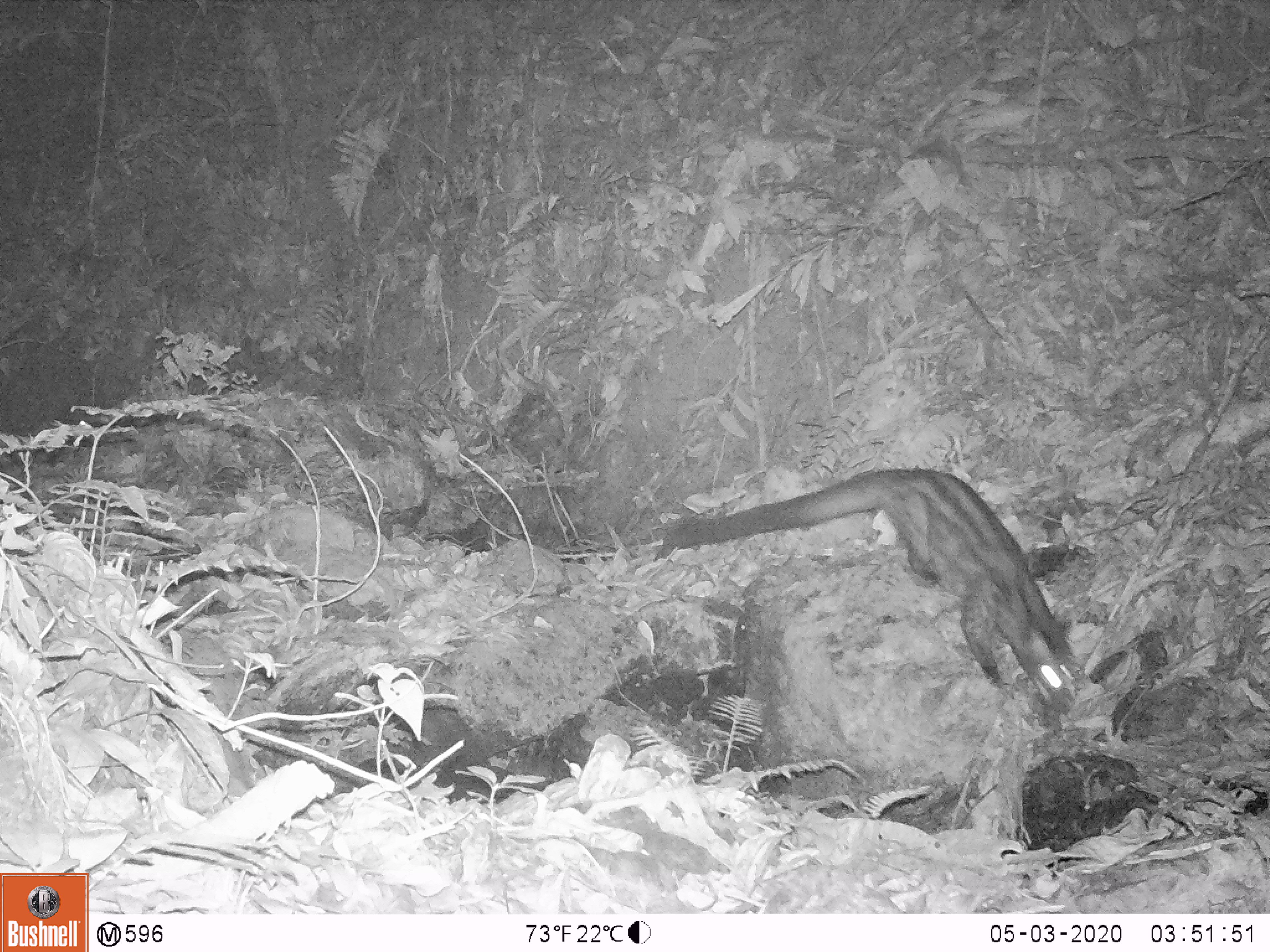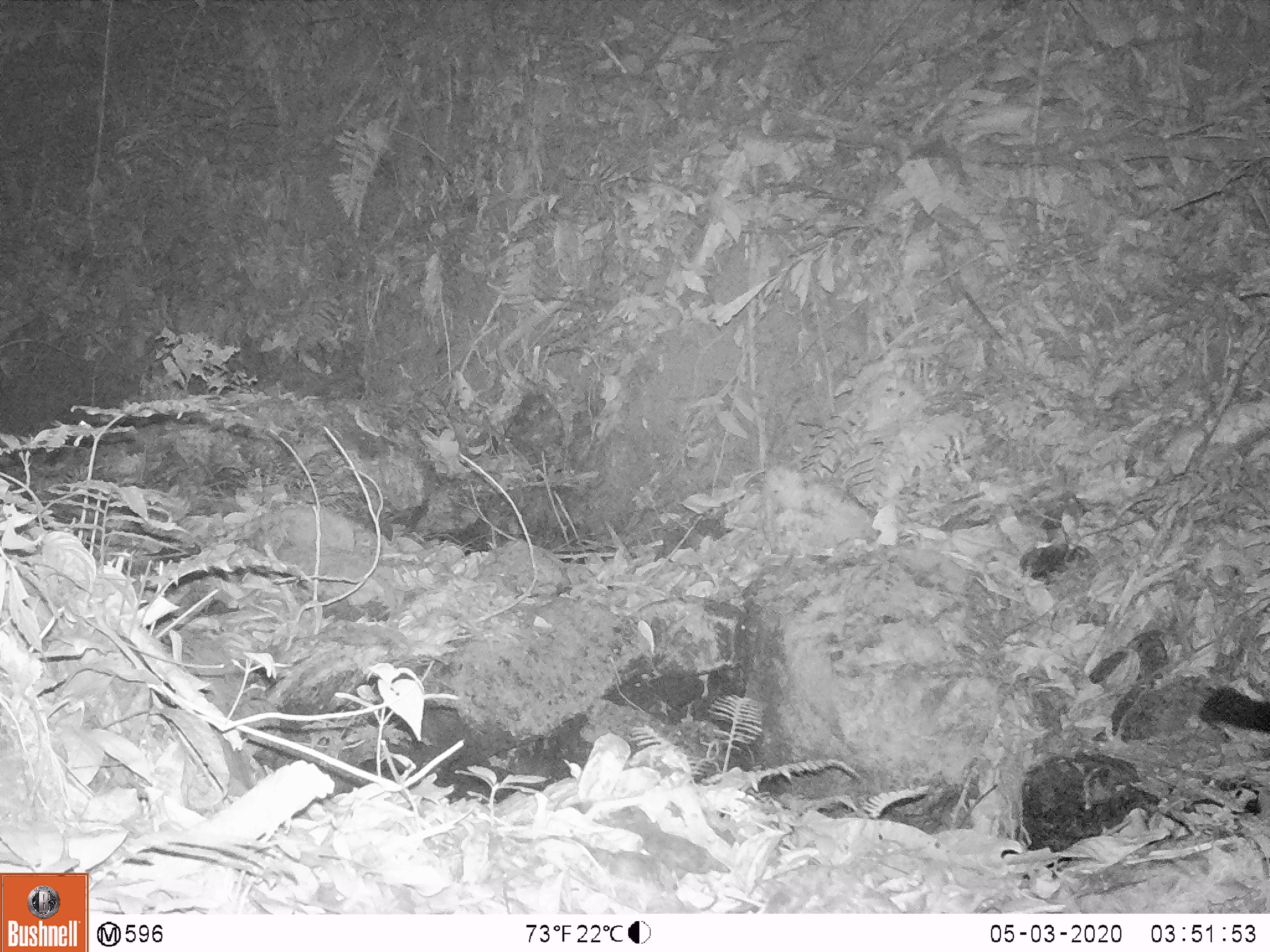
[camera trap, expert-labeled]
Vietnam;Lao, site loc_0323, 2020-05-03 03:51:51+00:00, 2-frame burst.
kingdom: Animalia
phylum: Chordata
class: Mammalia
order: Carnivora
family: Viverridae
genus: Paradoxurus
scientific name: Paradoxurus hermaphroditus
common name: common palm civet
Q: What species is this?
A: Common palm civet (Paradoxurus hermaphroditus).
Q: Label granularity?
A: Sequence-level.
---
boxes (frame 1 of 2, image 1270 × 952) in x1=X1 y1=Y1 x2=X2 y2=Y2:
common palm civet: x1=656 y1=462 x2=1079 y2=715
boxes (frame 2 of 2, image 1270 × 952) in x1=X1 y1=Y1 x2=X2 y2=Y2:
common palm civet: x1=1197 y1=684 x2=1270 y2=736